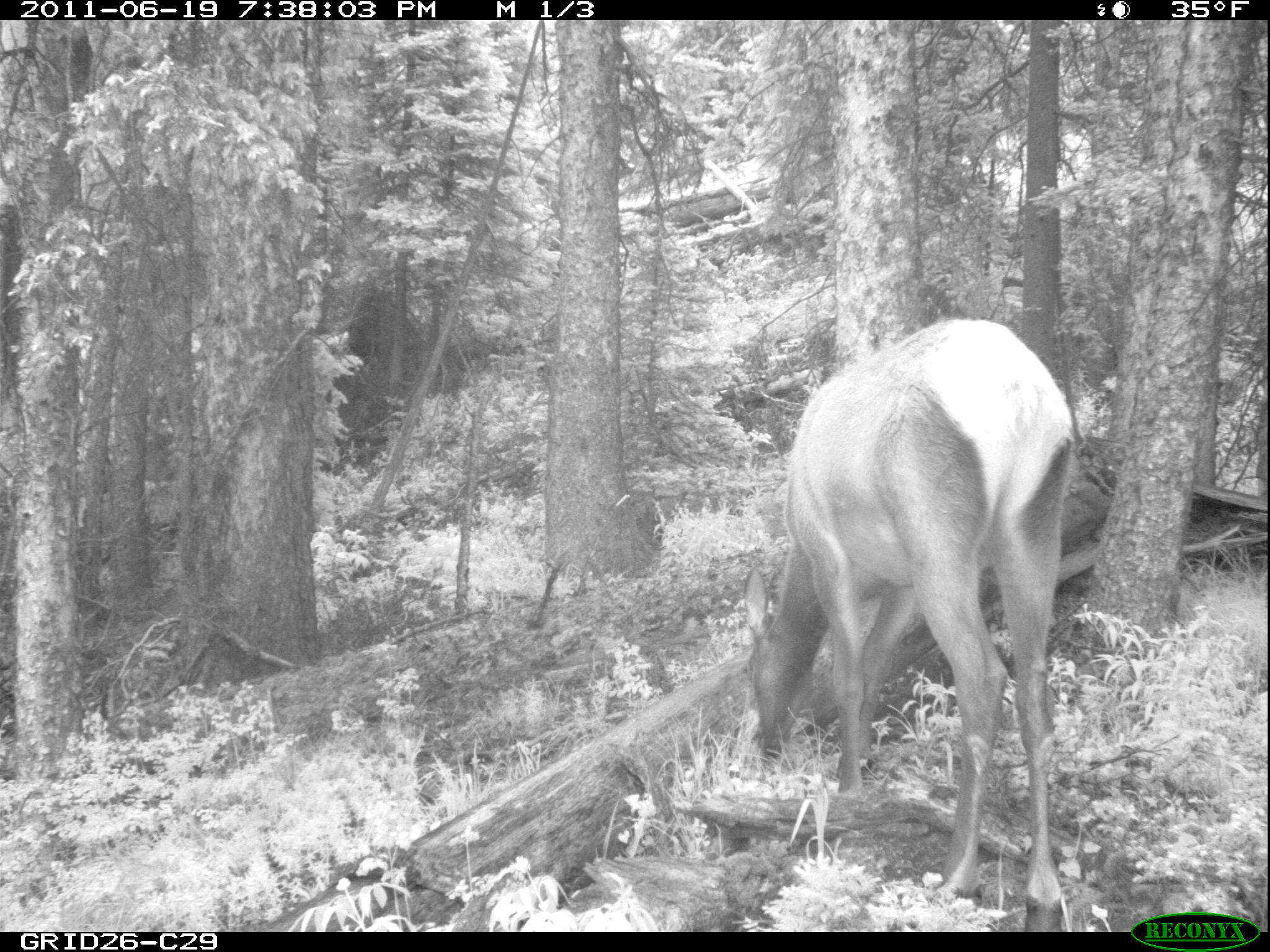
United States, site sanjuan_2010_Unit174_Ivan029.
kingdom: Animalia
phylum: Chordata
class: Mammalia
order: Artiodactyla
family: Cervidae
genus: Cervus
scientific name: Cervus elaphus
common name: red deer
Cervus elaphus (red deer).